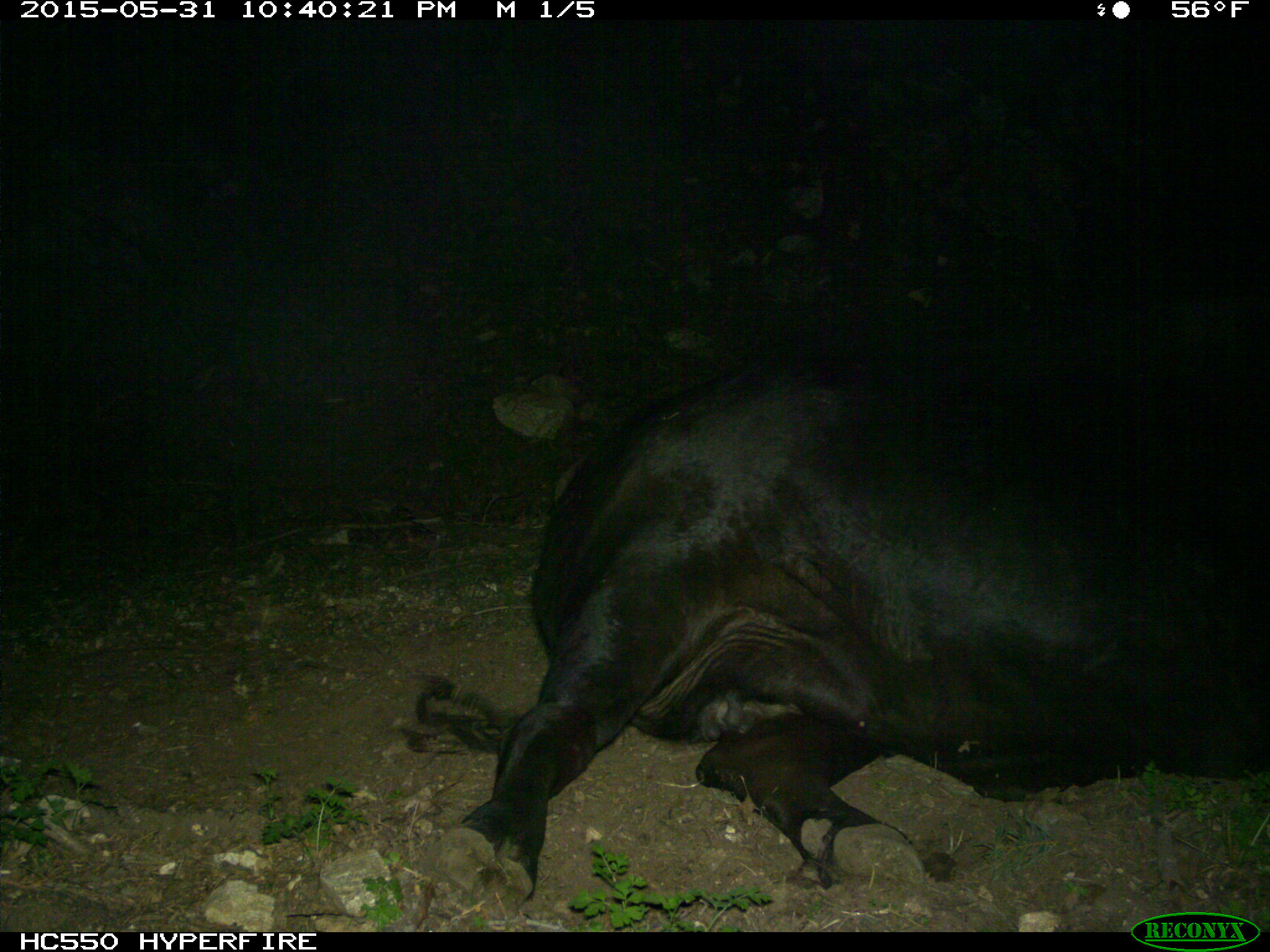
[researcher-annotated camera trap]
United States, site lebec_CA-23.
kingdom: Animalia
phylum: Chordata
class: Mammalia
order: Artiodactyla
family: Bovidae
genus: Bos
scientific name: Bos taurus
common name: domestic cow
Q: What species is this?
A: Bos taurus (domestic cow).